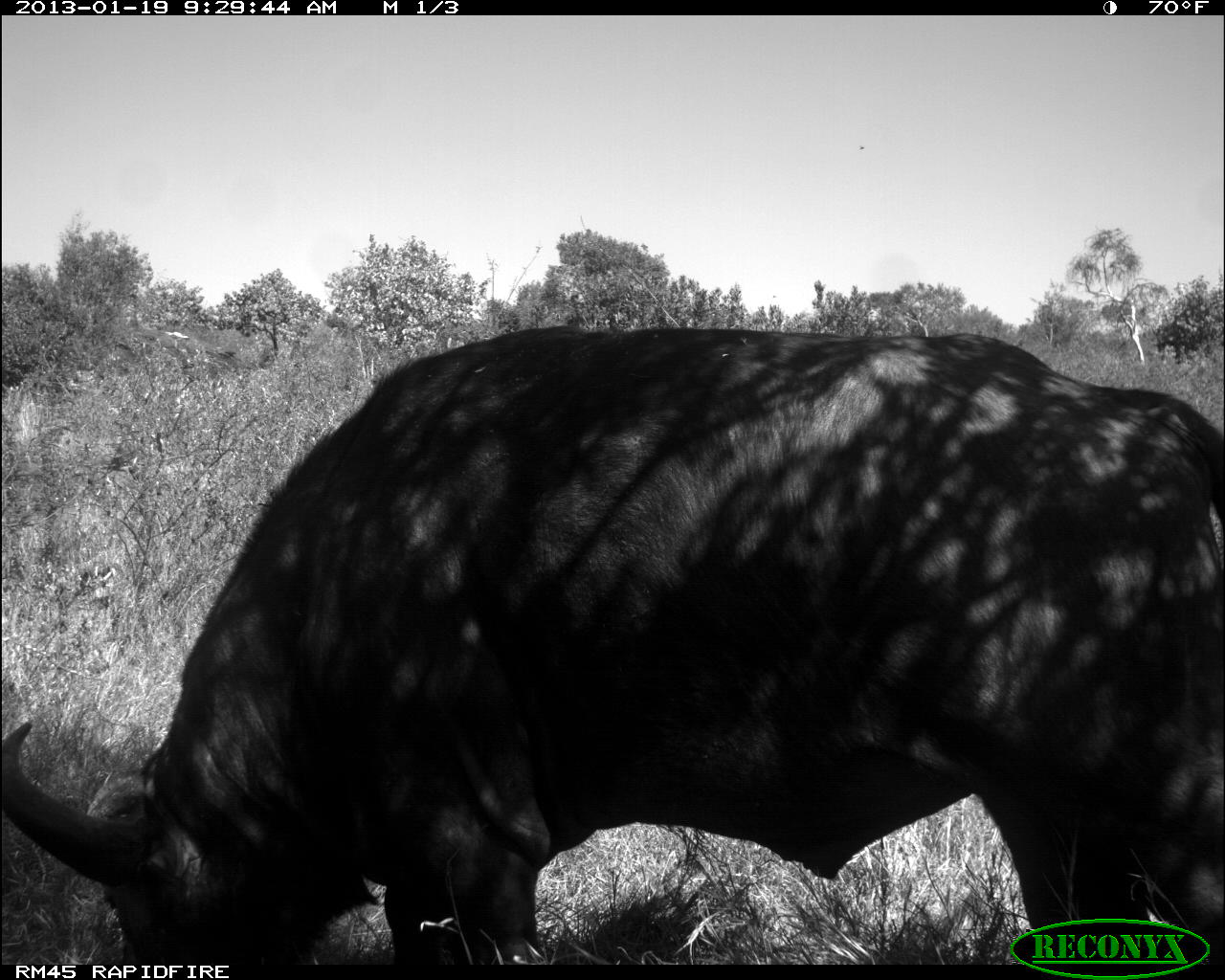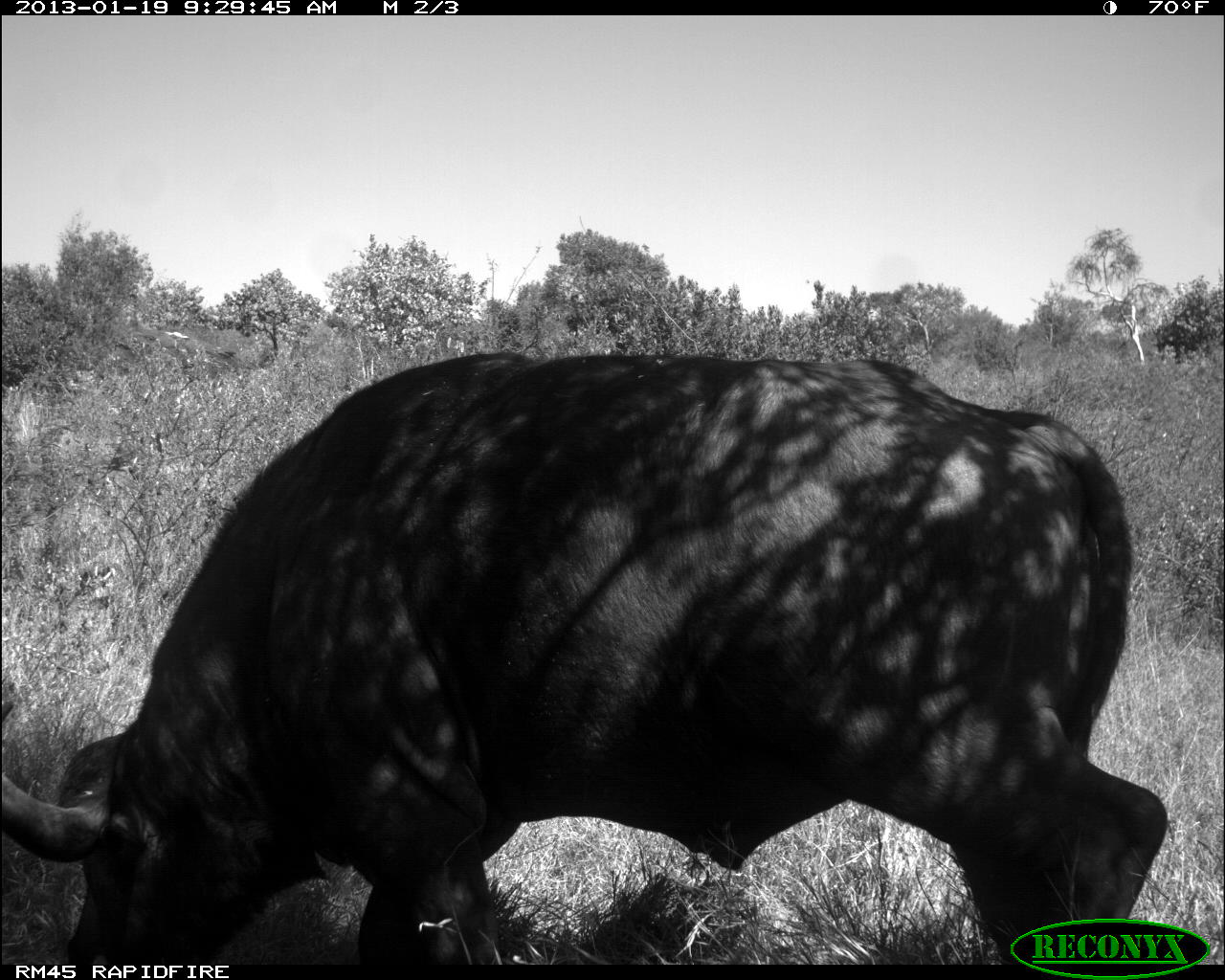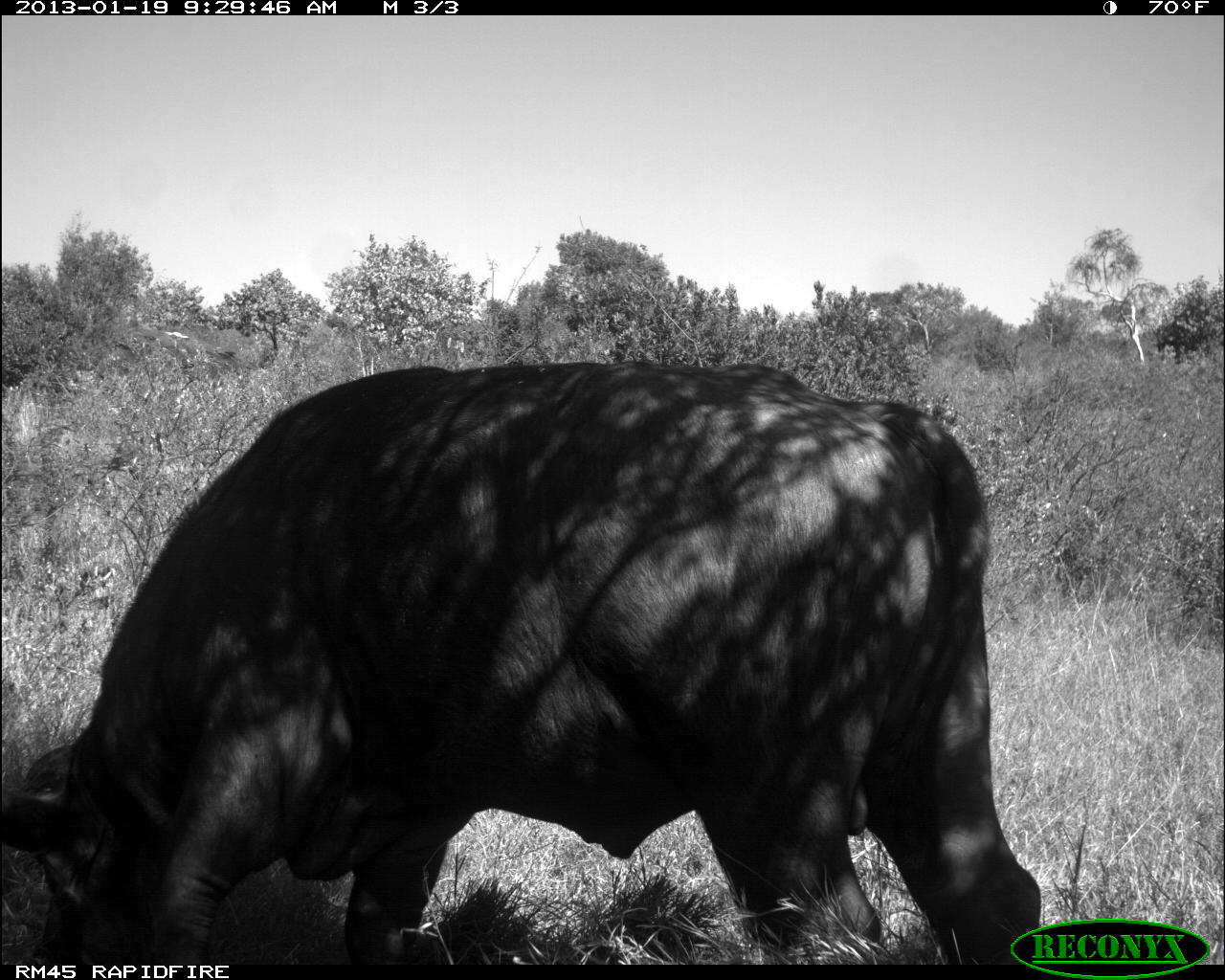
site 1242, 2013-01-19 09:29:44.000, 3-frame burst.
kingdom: Animalia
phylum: Chordata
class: Mammalia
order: Artiodactyla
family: Bovidae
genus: Syncerus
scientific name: Syncerus caffer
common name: african buffalo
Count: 1.